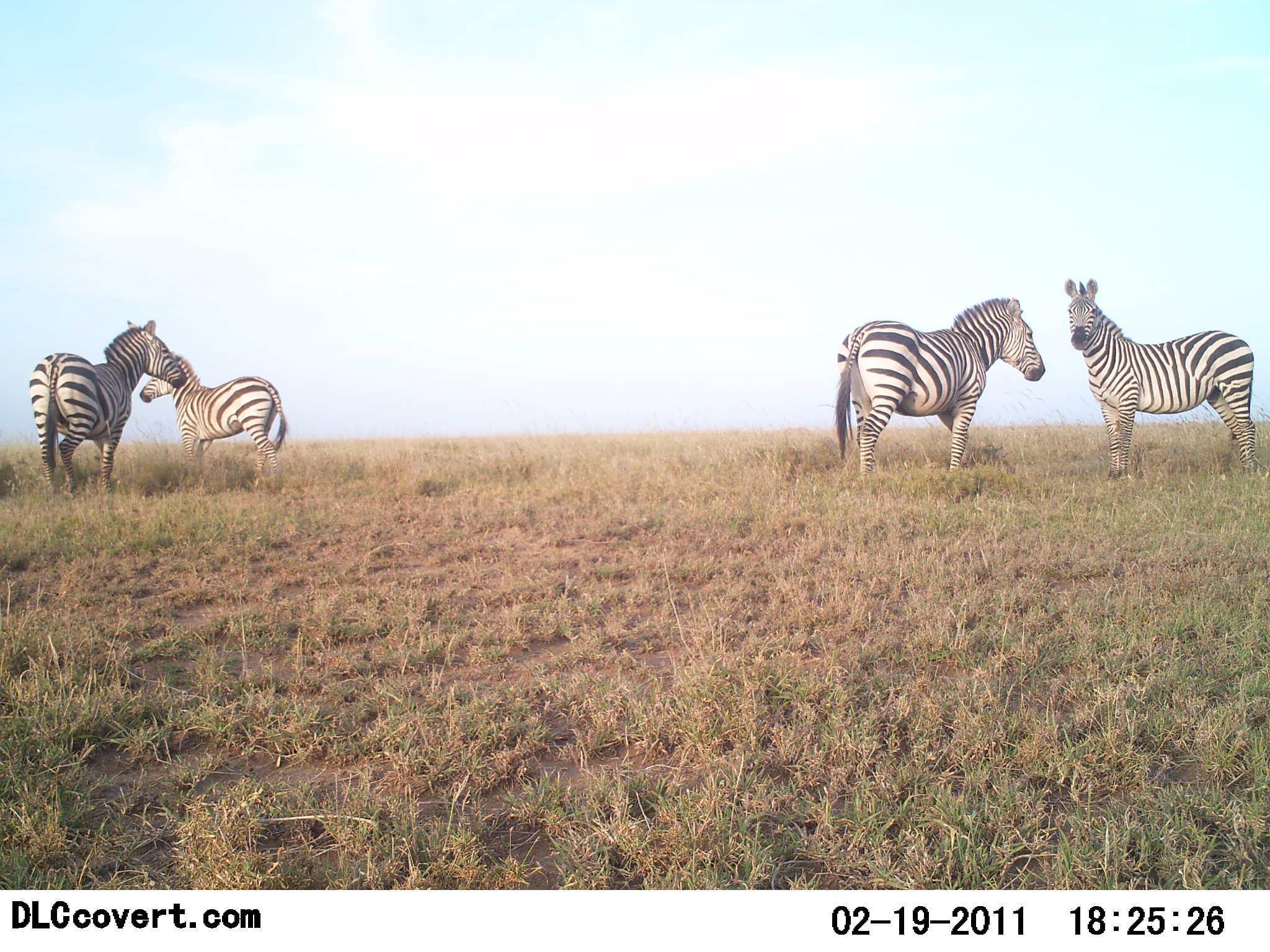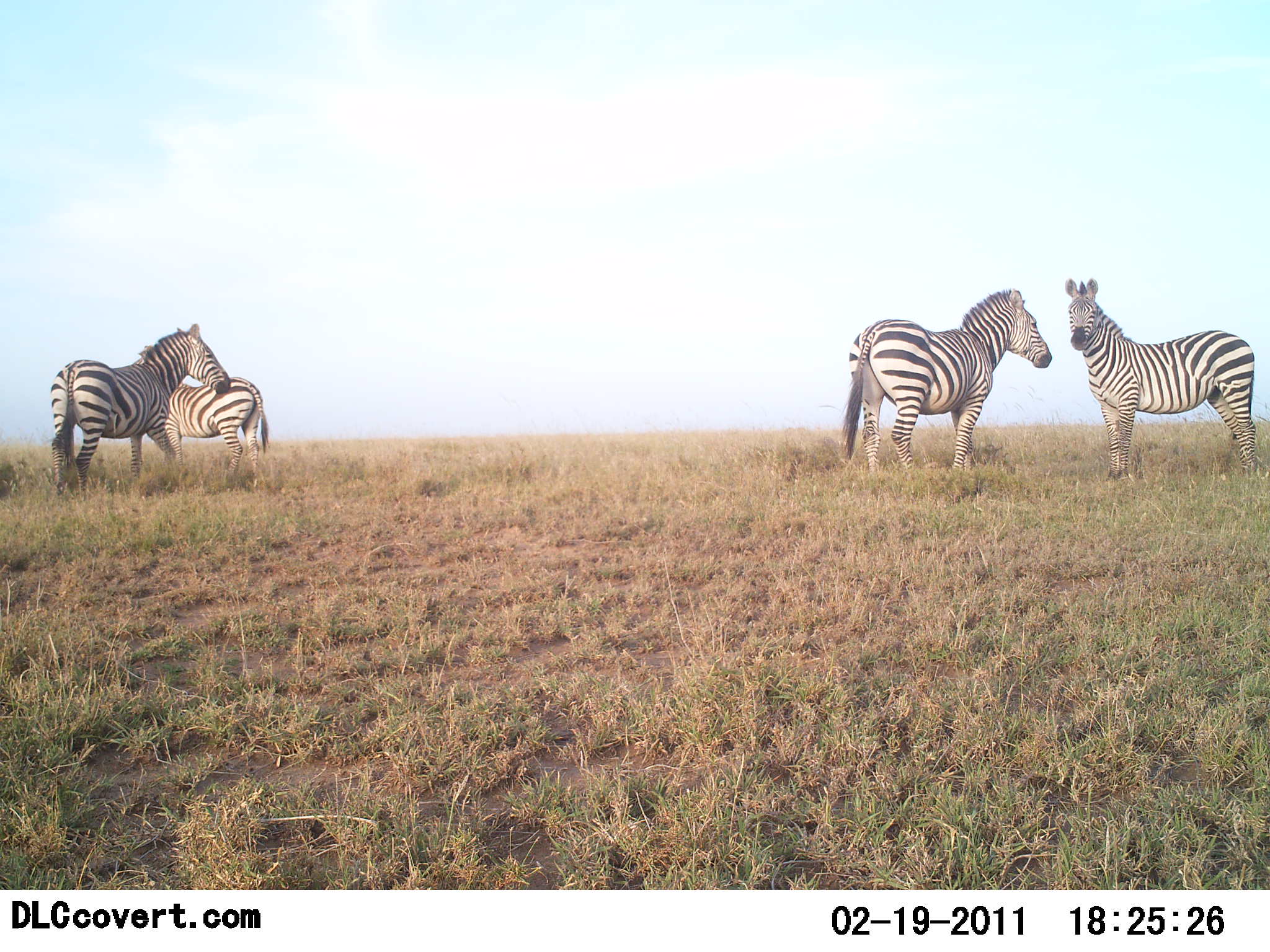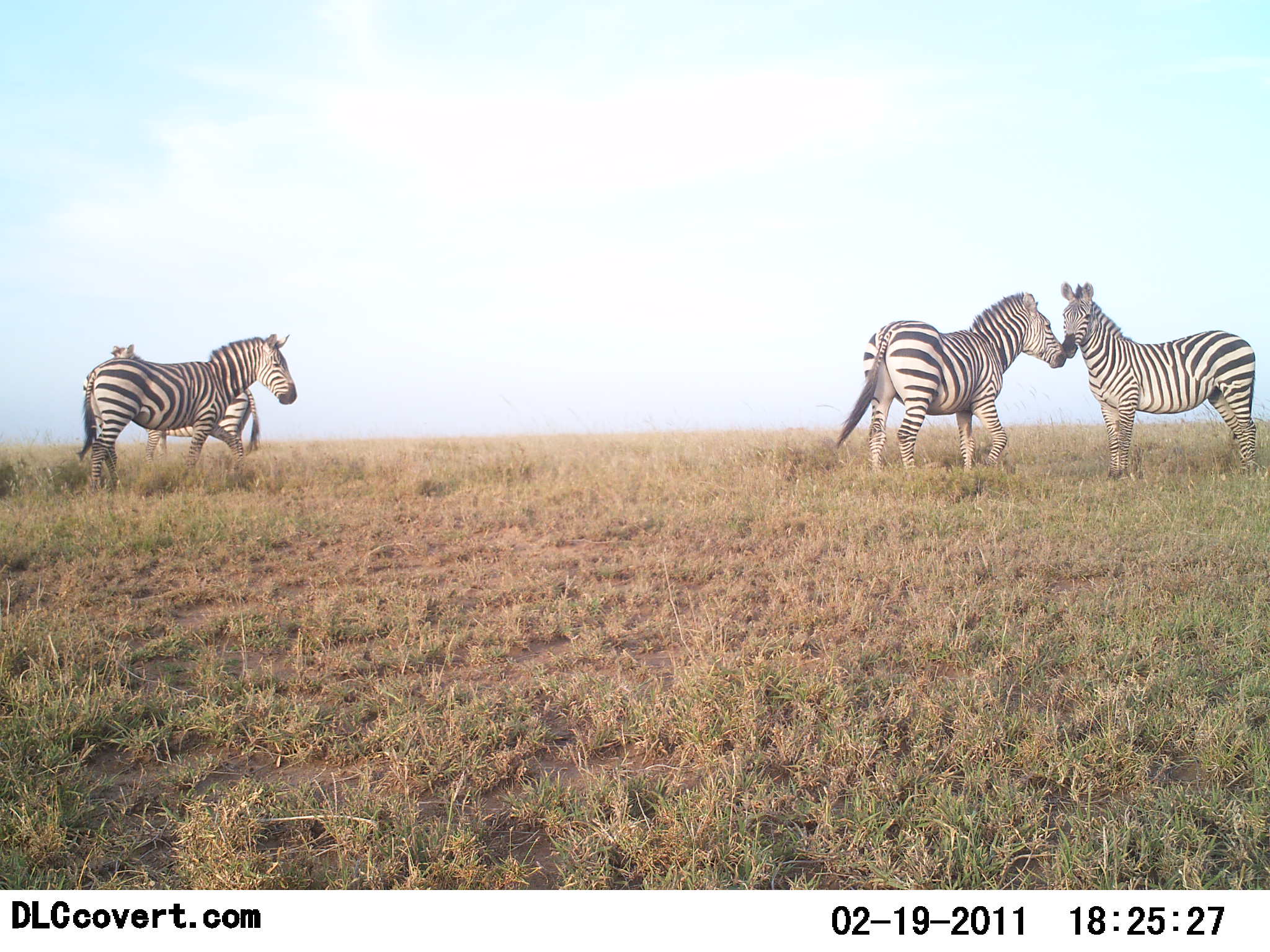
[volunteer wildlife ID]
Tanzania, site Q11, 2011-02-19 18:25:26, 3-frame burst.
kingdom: Animalia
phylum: Chordata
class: Mammalia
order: Perissodactyla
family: Equidae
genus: Equus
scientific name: Equus quagga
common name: plains zebra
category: zebra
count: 4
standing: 64%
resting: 0%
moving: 27%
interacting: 45%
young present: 0%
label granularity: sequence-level